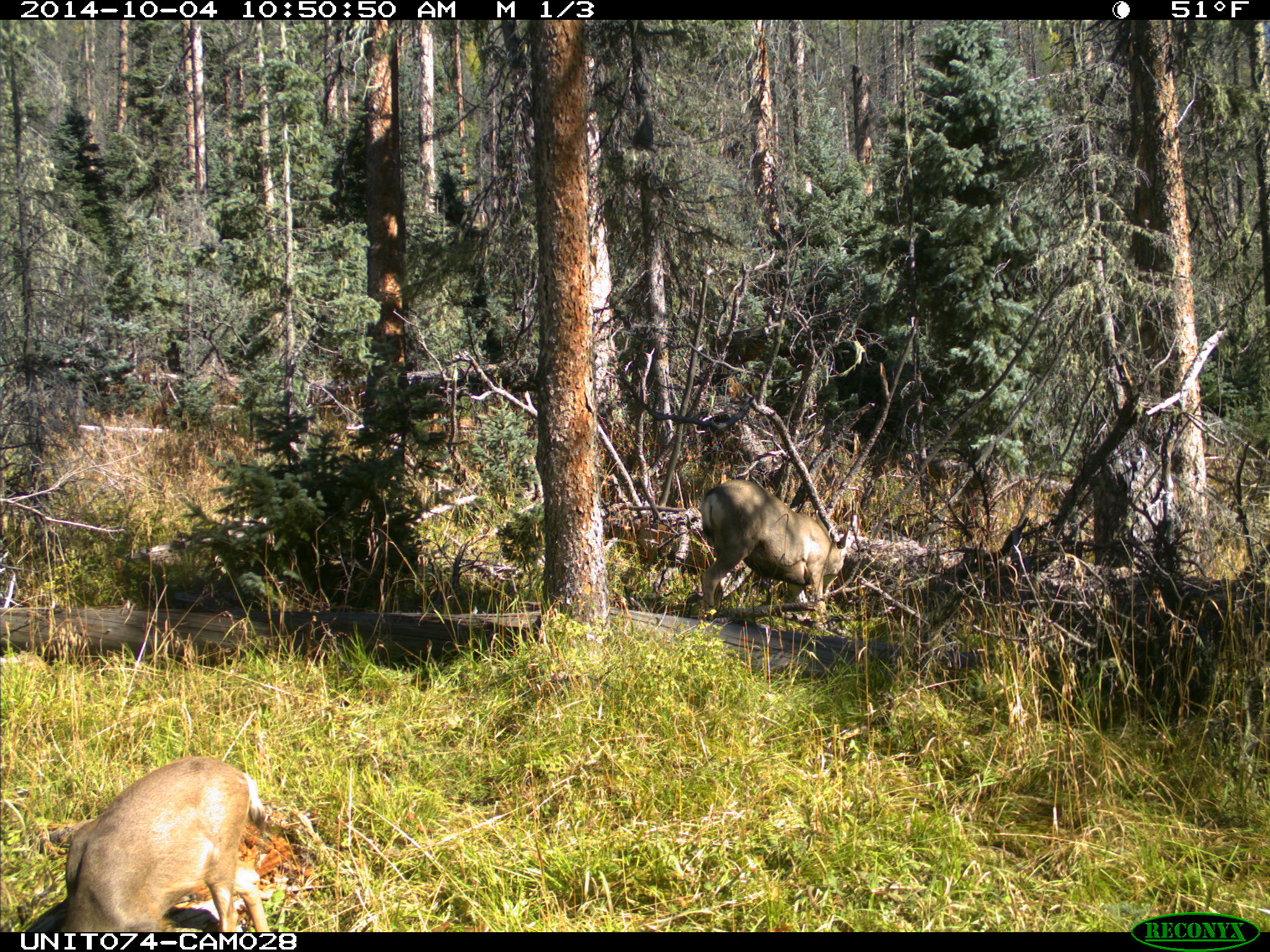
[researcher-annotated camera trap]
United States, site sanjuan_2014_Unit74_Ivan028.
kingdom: Animalia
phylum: Chordata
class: Mammalia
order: Artiodactyla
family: Cervidae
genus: Odocoileus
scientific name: Odocoileus hemionus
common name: mule deer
Odocoileus hemionus (mule deer).